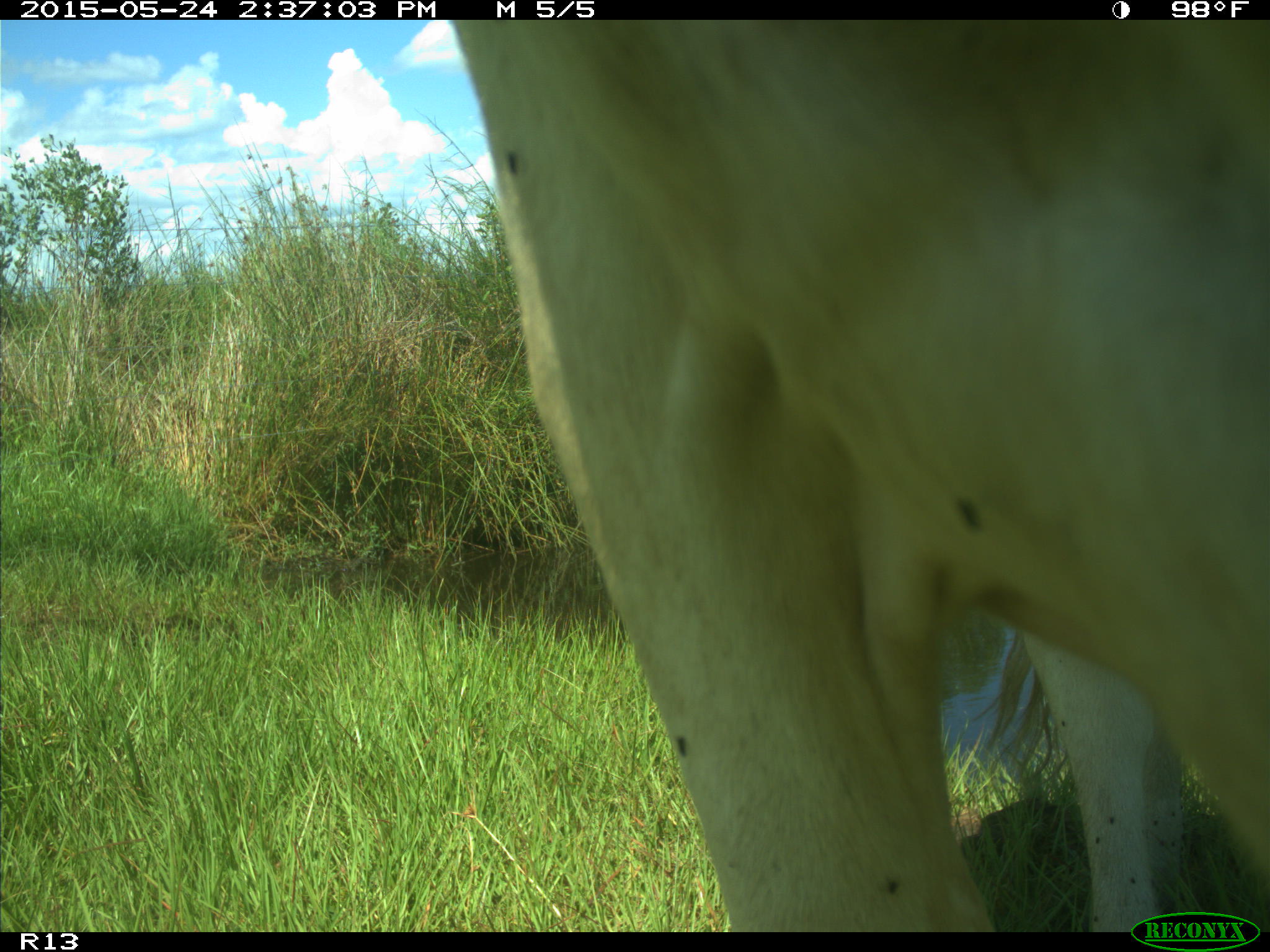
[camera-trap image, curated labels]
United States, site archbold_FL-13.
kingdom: Animalia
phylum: Chordata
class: Mammalia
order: Artiodactyla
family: Bovidae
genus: Bos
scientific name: Bos taurus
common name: domestic cow